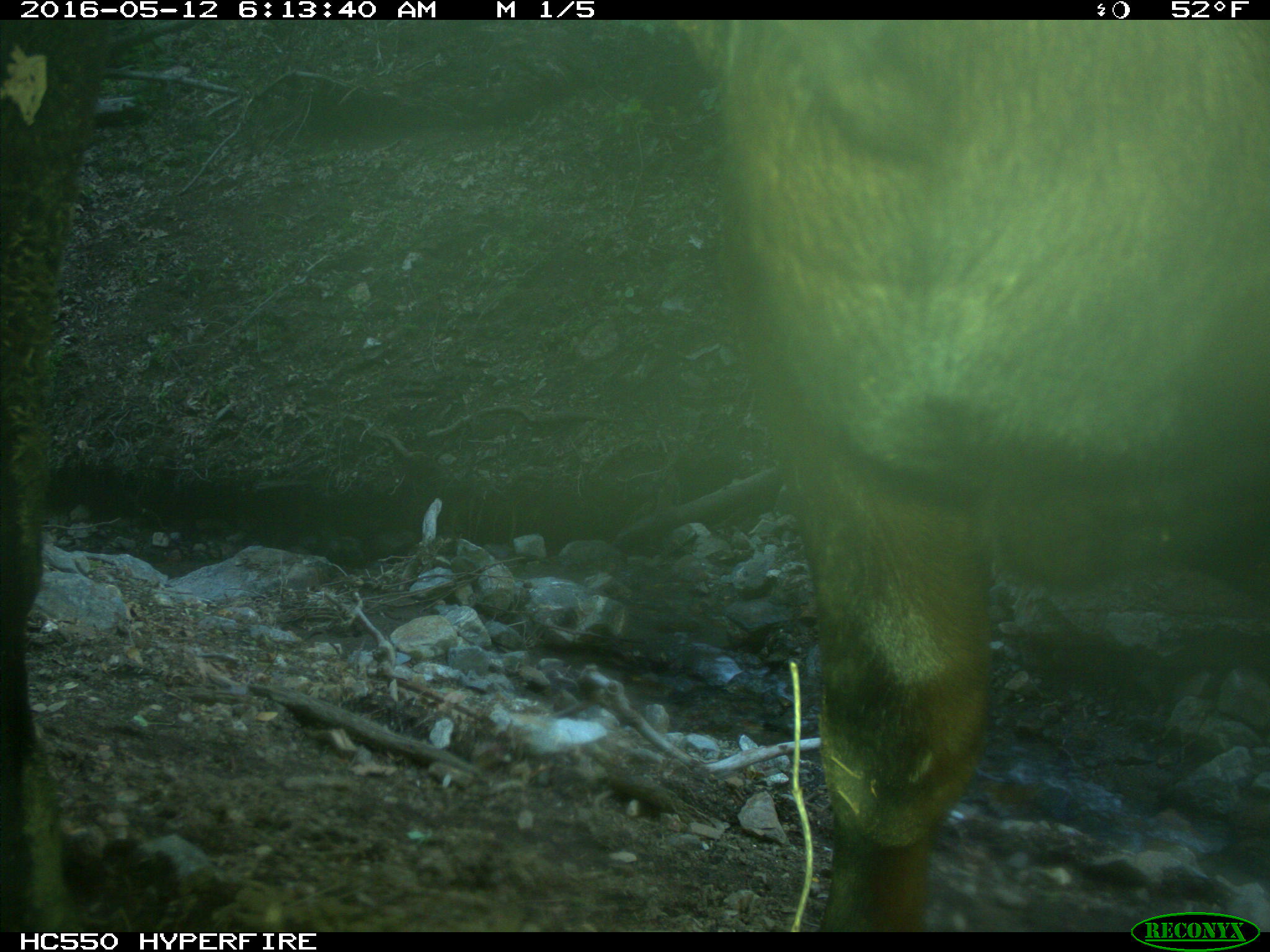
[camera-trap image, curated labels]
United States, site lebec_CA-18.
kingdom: Animalia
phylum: Chordata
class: Mammalia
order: Artiodactyla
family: Bovidae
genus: Bos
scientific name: Bos taurus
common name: domestic cow